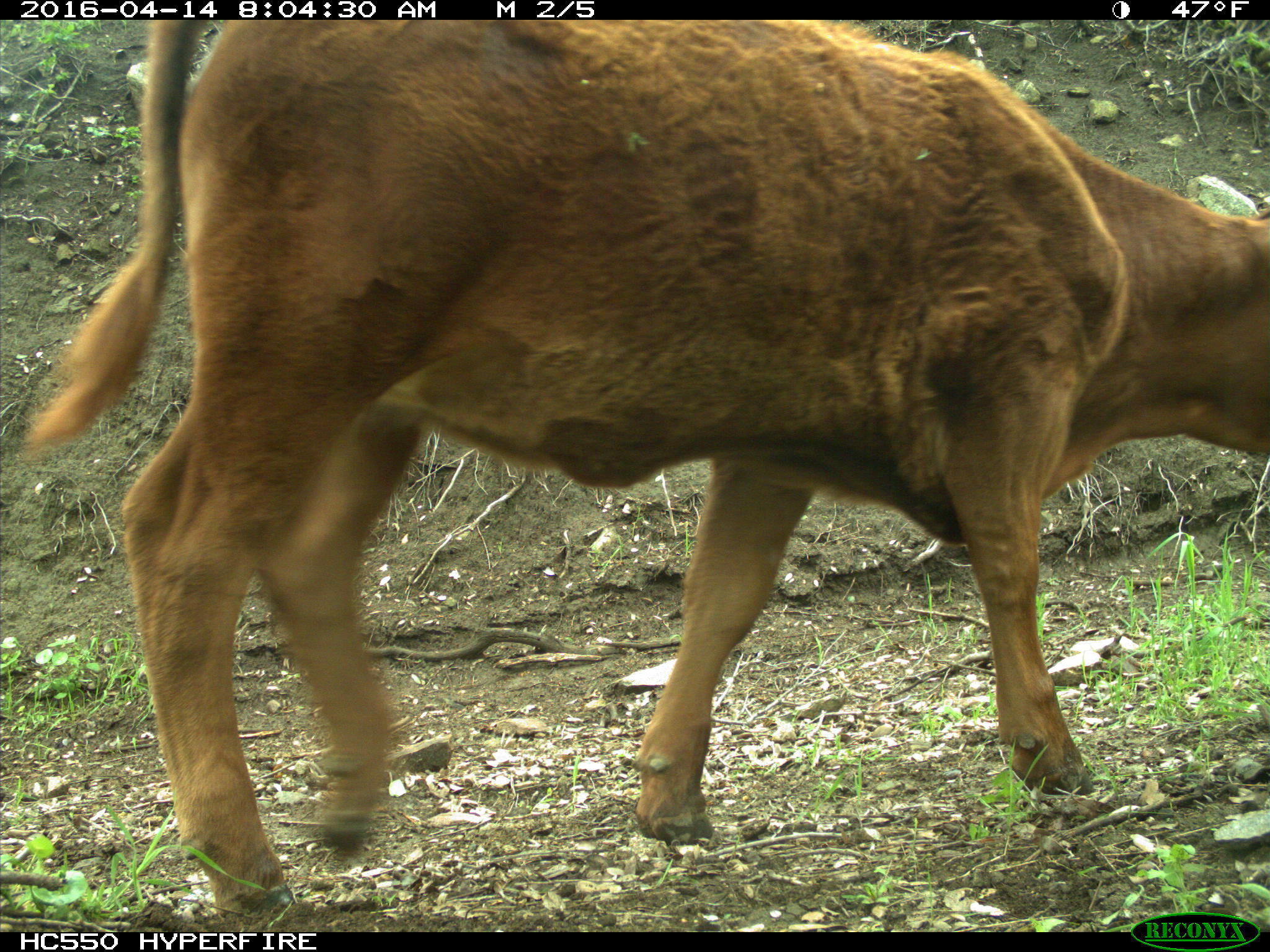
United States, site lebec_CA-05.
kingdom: Animalia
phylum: Chordata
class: Mammalia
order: Artiodactyla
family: Bovidae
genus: Bos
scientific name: Bos taurus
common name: domestic cow